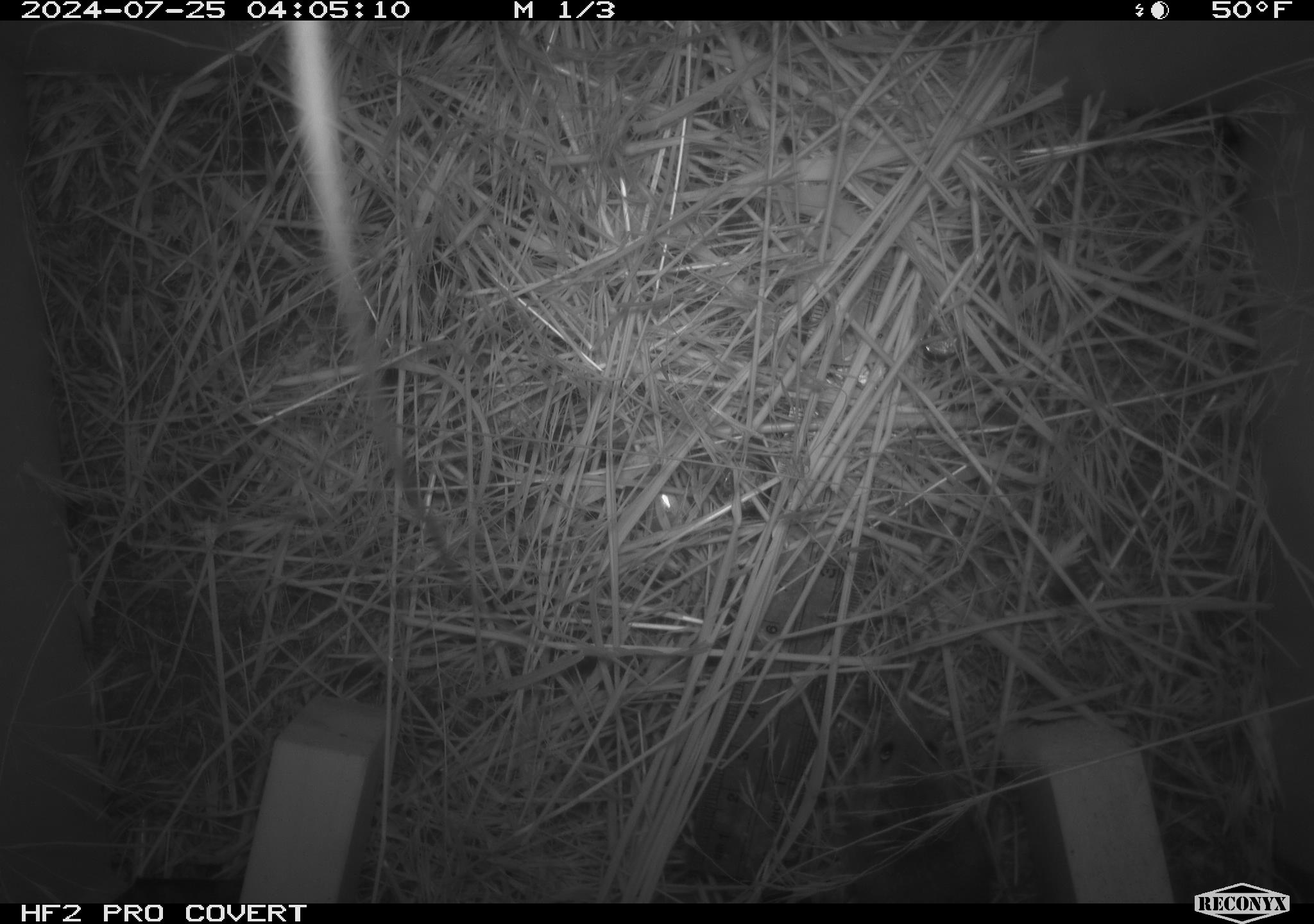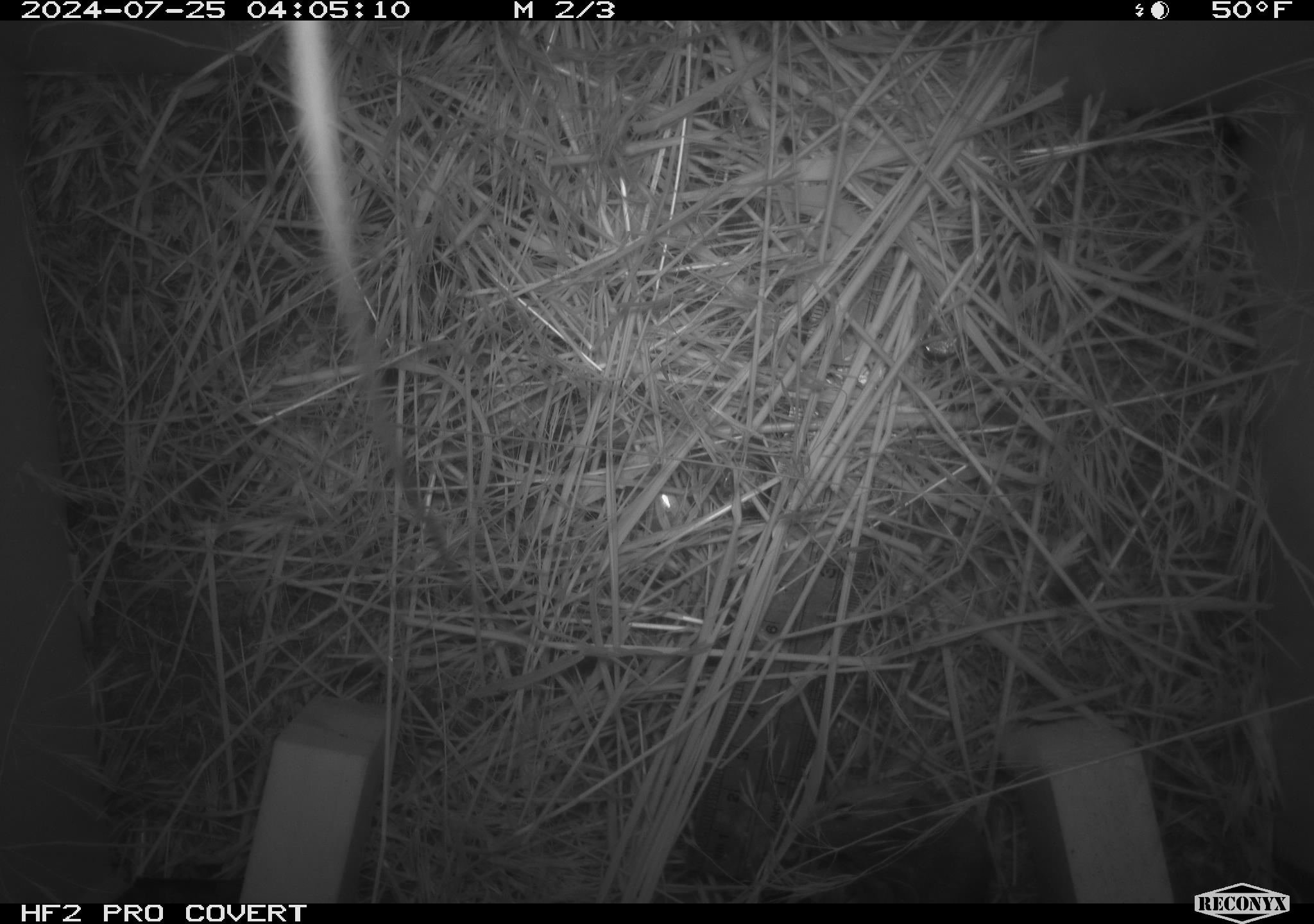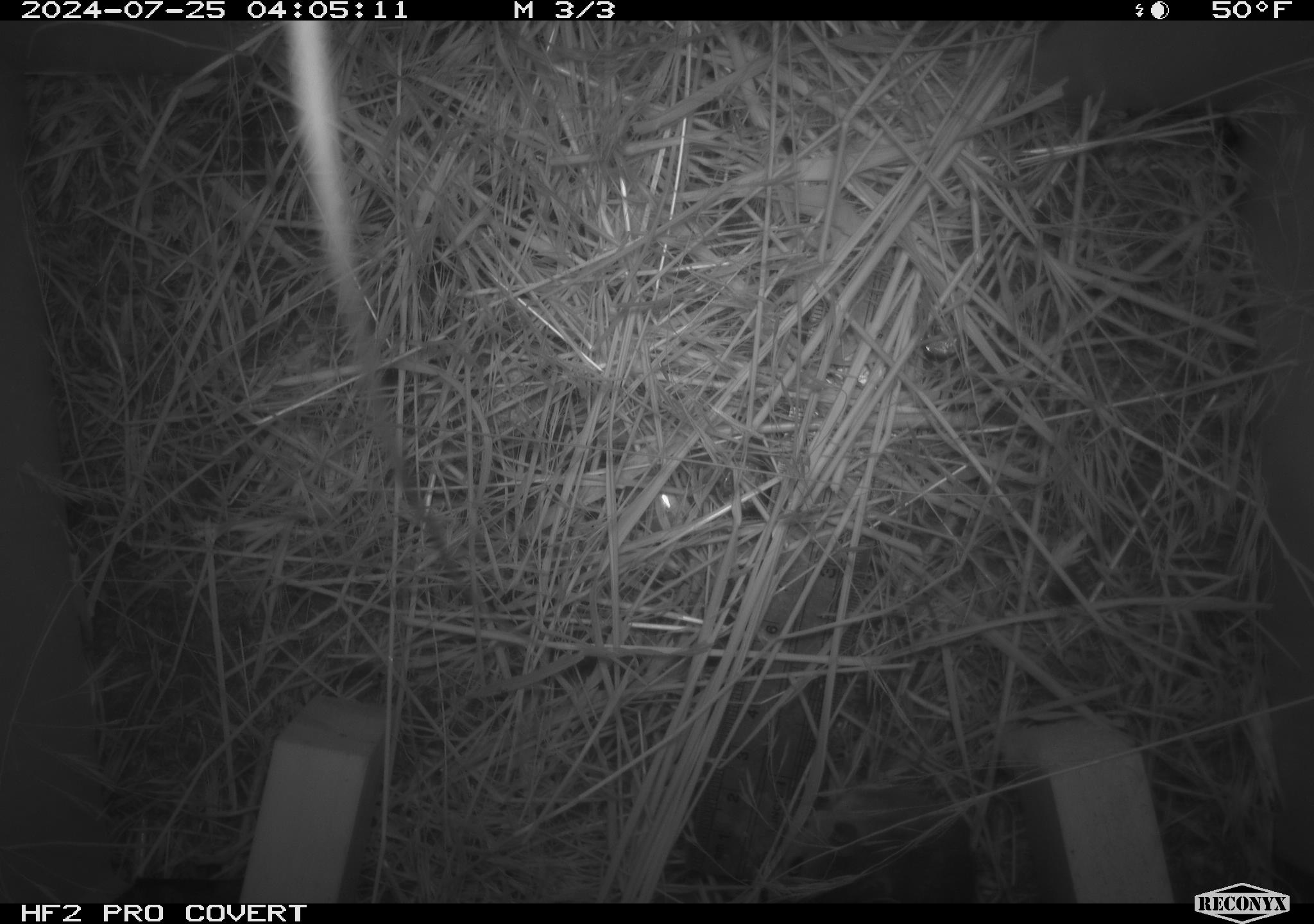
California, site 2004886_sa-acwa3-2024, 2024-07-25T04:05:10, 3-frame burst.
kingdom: Animalia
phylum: Chordata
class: Mammalia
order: Rodentia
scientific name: Rodentia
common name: mouse species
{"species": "mouse species (Rodentia)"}